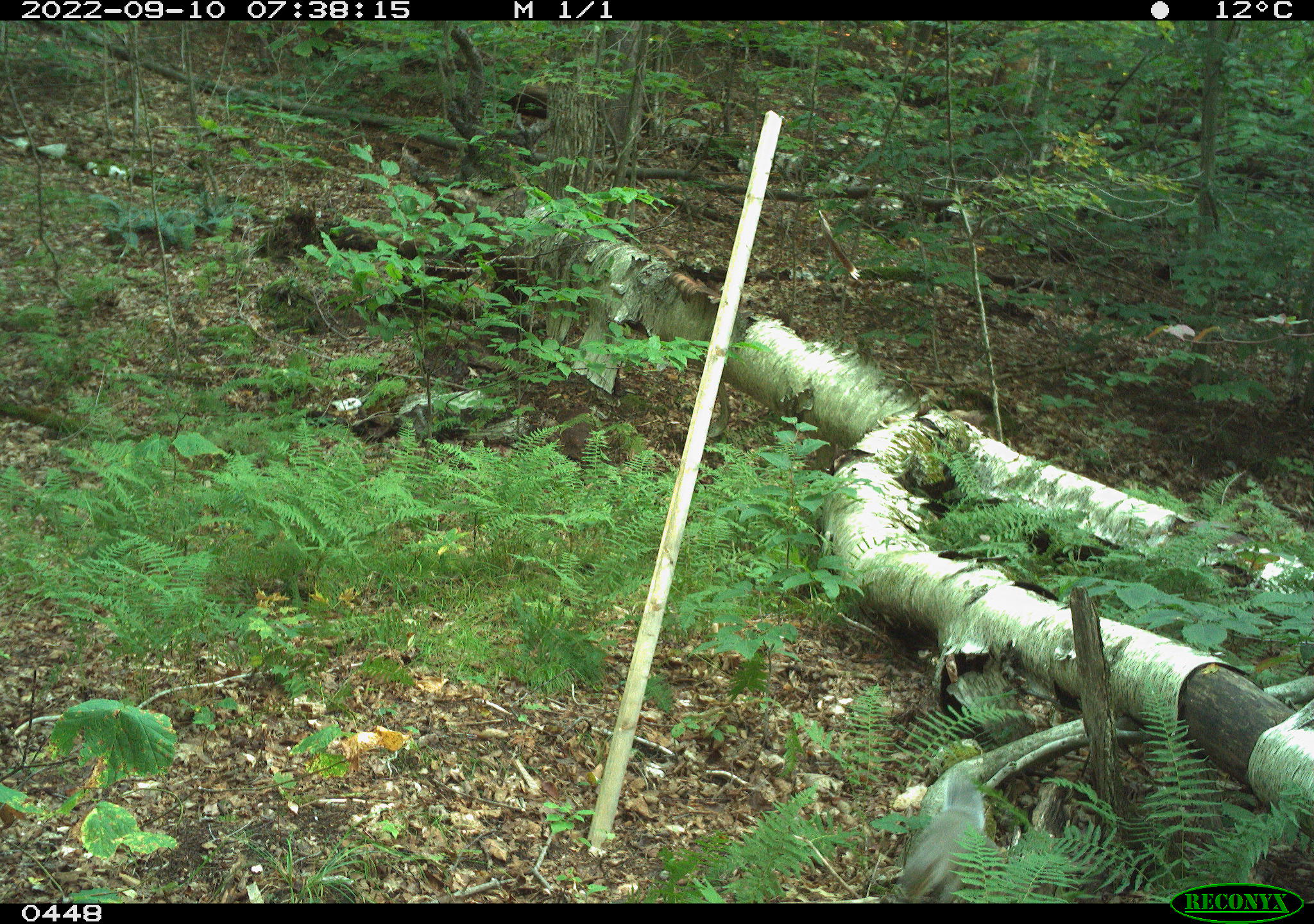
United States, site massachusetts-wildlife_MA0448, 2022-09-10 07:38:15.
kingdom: Animalia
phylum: Chordata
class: Mammalia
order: Rodentia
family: Sciuridae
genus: Sciurus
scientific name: Sciurus carolinensis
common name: gray squirrel